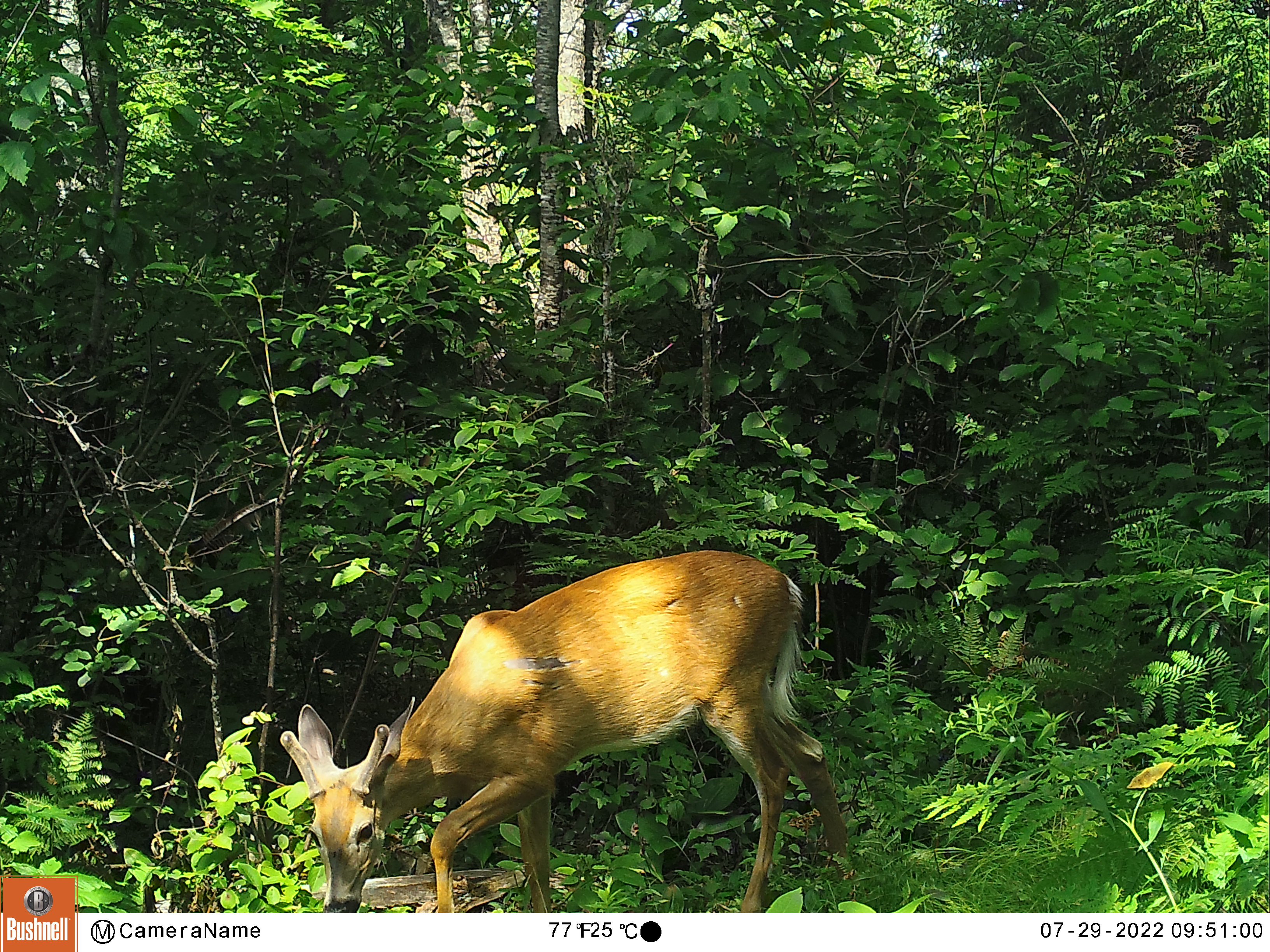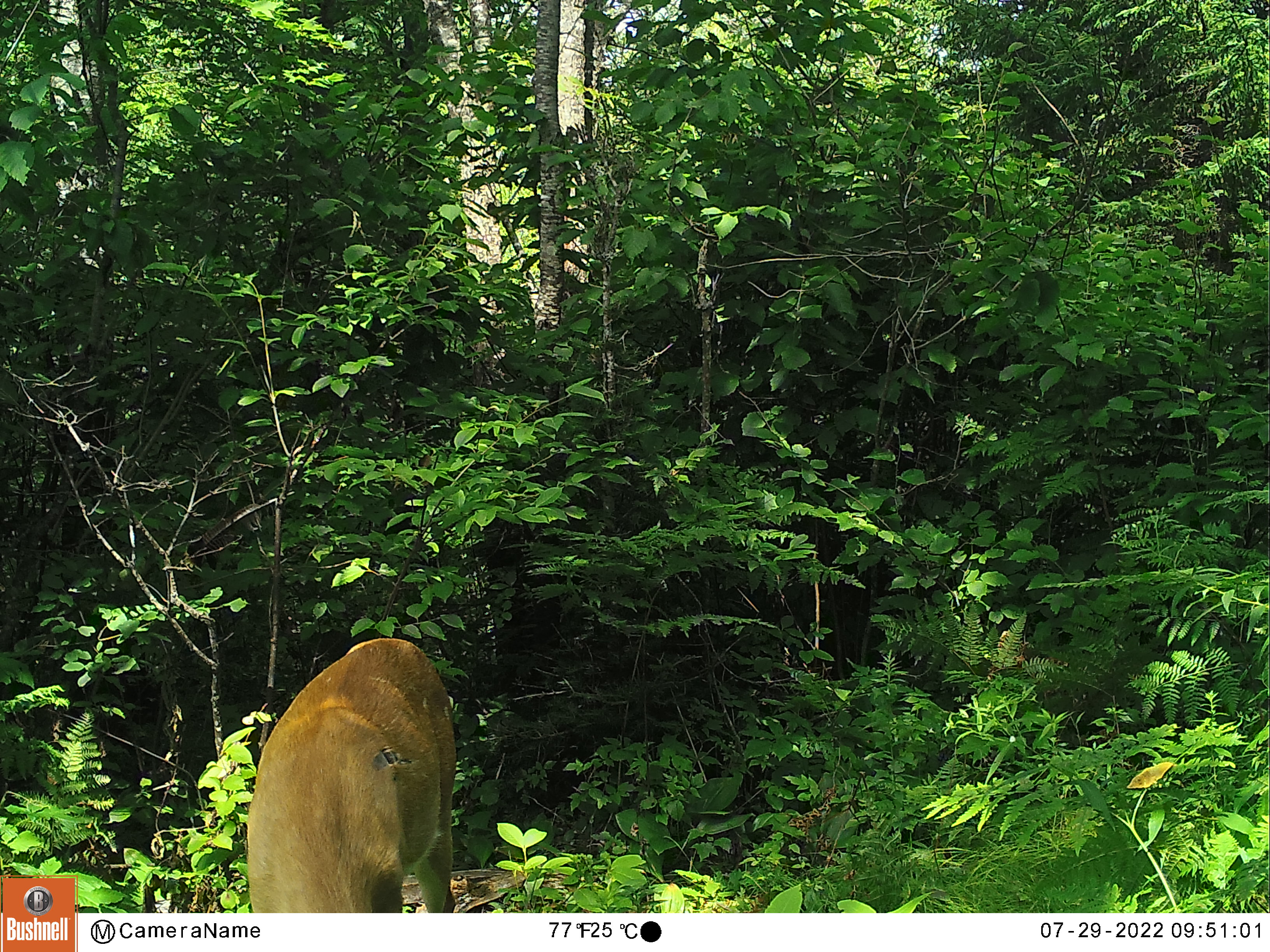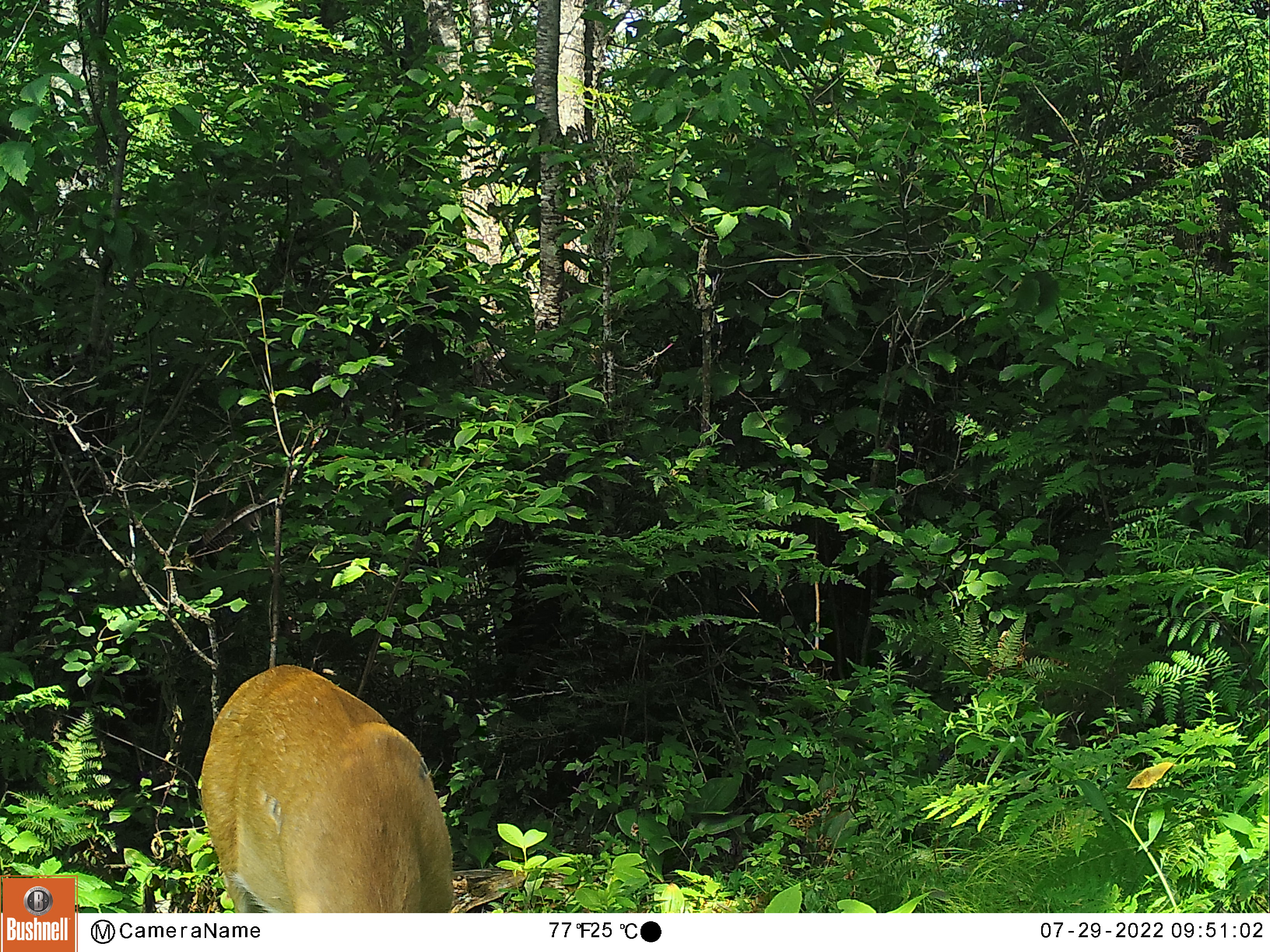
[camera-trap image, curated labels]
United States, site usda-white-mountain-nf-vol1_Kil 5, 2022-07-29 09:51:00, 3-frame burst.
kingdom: Animalia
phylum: Chordata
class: Mammalia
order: Artiodactyla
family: Cervidae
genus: Odocoileus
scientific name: Odocoileus virginianus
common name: white-tailed deer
White-tailed deer (Odocoileus virginianus).